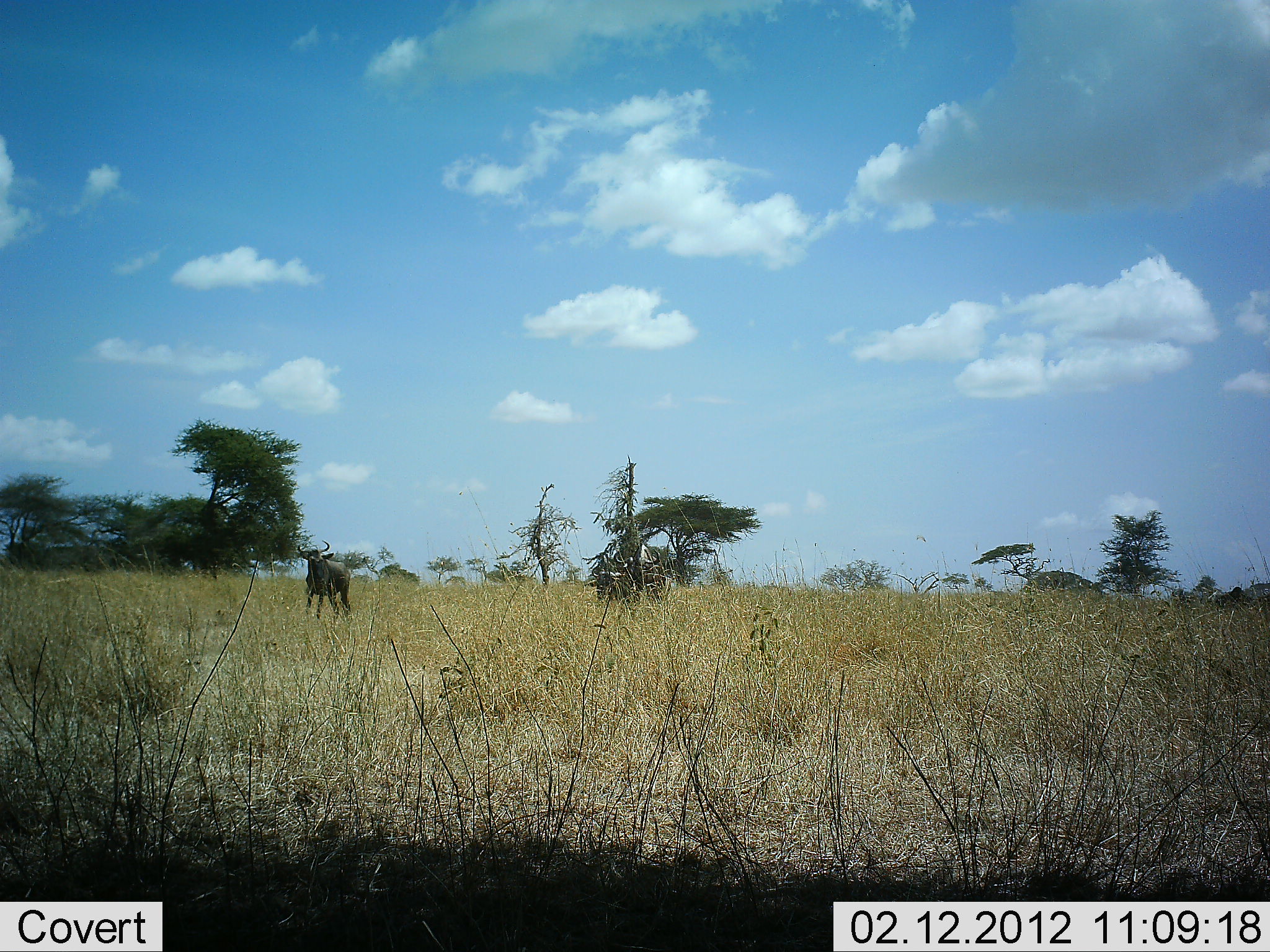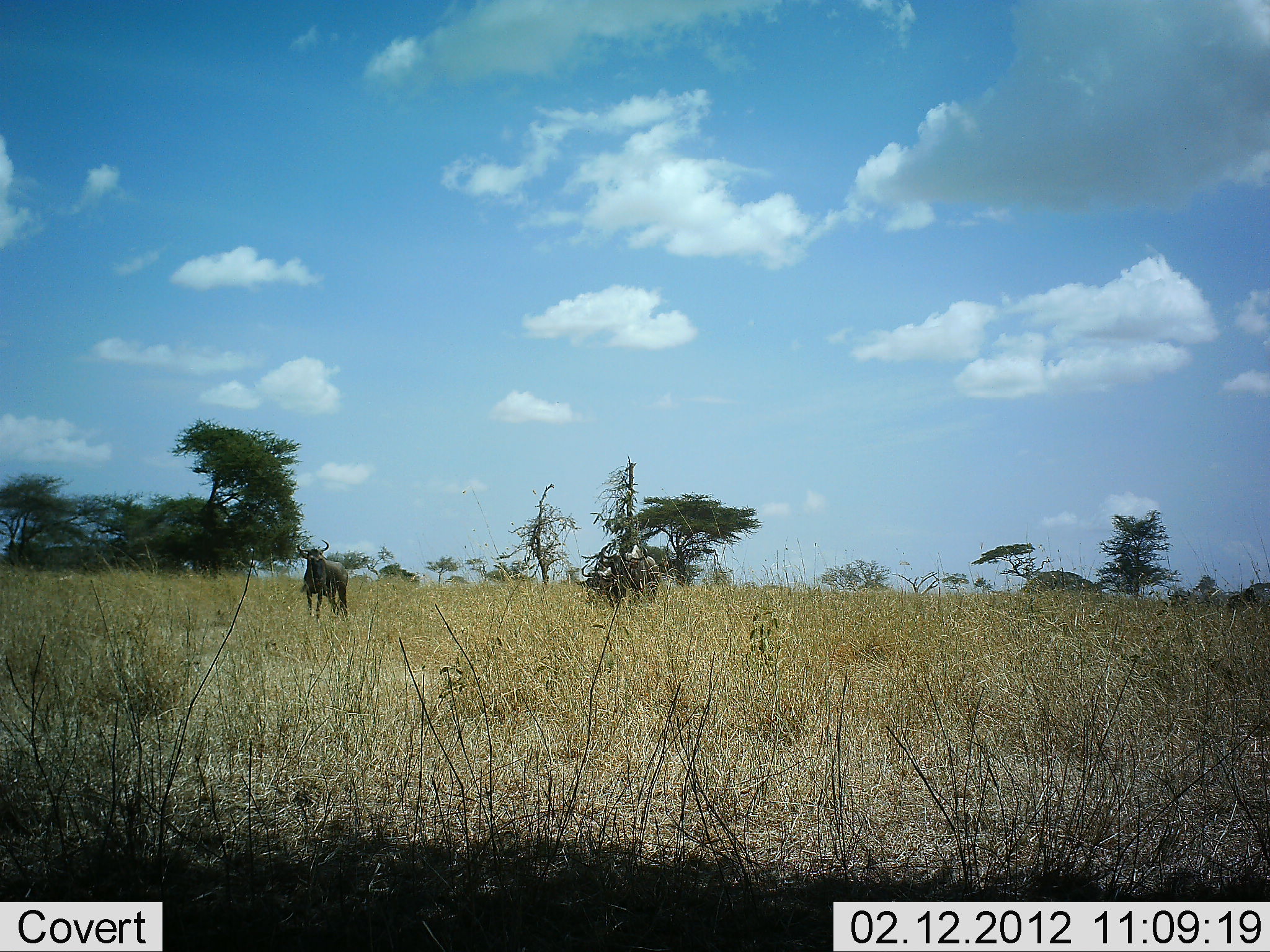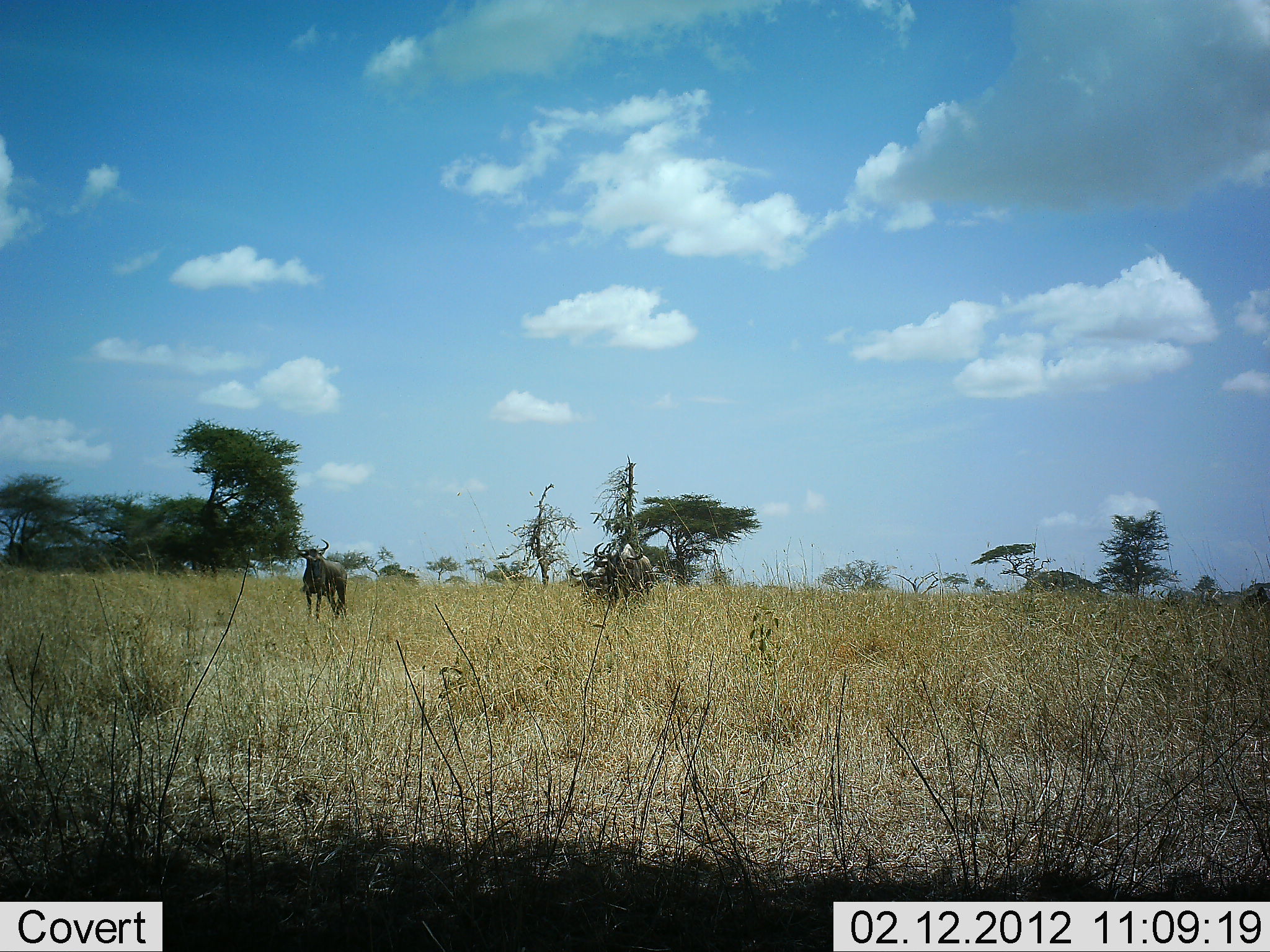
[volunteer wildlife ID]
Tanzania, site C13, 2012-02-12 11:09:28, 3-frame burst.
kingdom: Animalia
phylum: Chordata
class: Mammalia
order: Artiodactyla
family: Bovidae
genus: Connochaetes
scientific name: Connochaetes taurinus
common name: blue wildebeest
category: wildebeest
Wildebeest (blue wildebeest) (Connochaetes taurinus), count 4. Behavior (volunteer vote fractions): standing 83%, resting 0%, moving 48%, interacting 9%. Young present (vote fraction): 4%. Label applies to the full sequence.